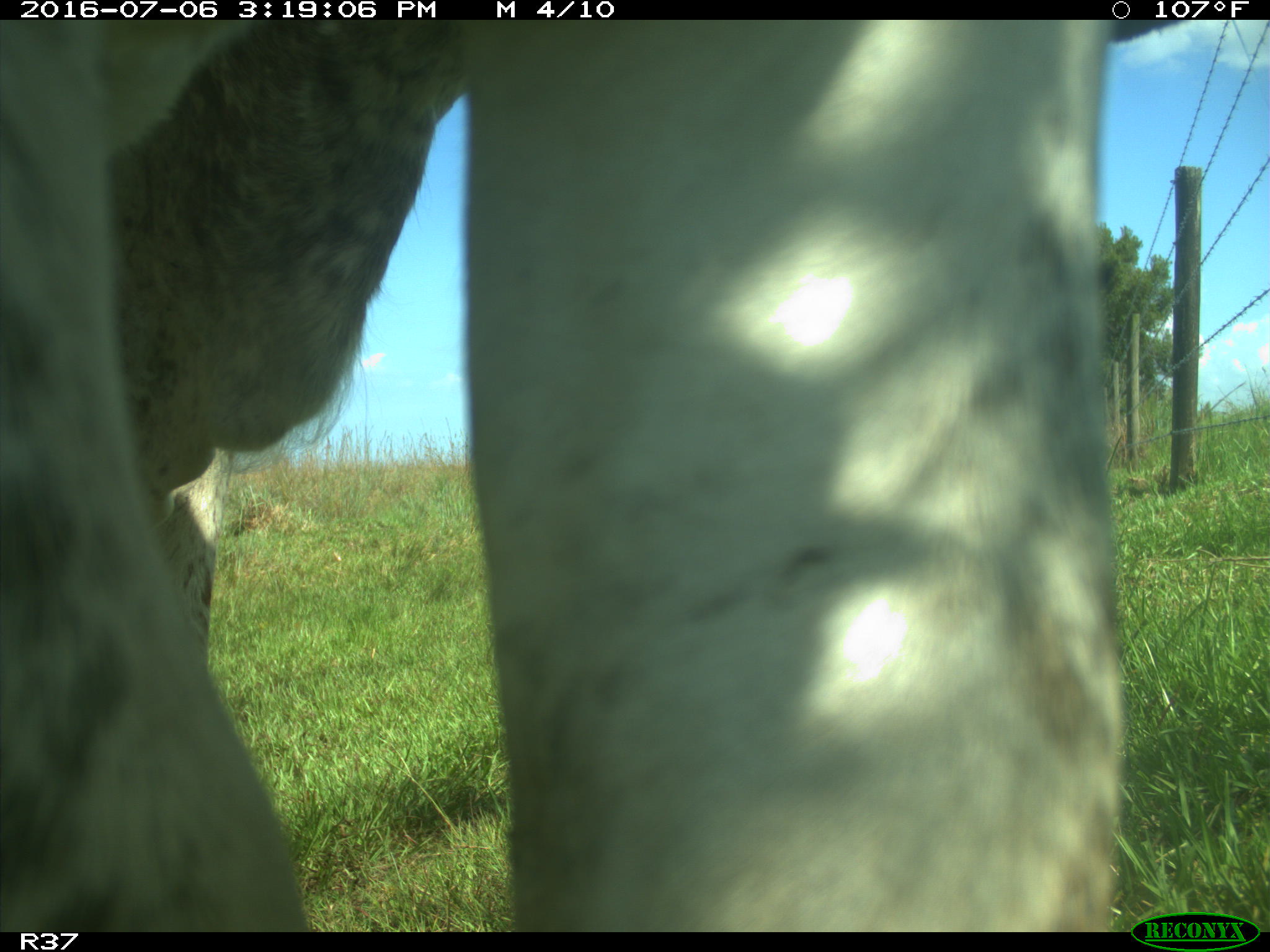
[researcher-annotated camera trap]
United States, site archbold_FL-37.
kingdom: Animalia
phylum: Chordata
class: Mammalia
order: Artiodactyla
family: Bovidae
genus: Bos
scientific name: Bos taurus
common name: domestic cow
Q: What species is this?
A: Bos taurus (domestic cow).